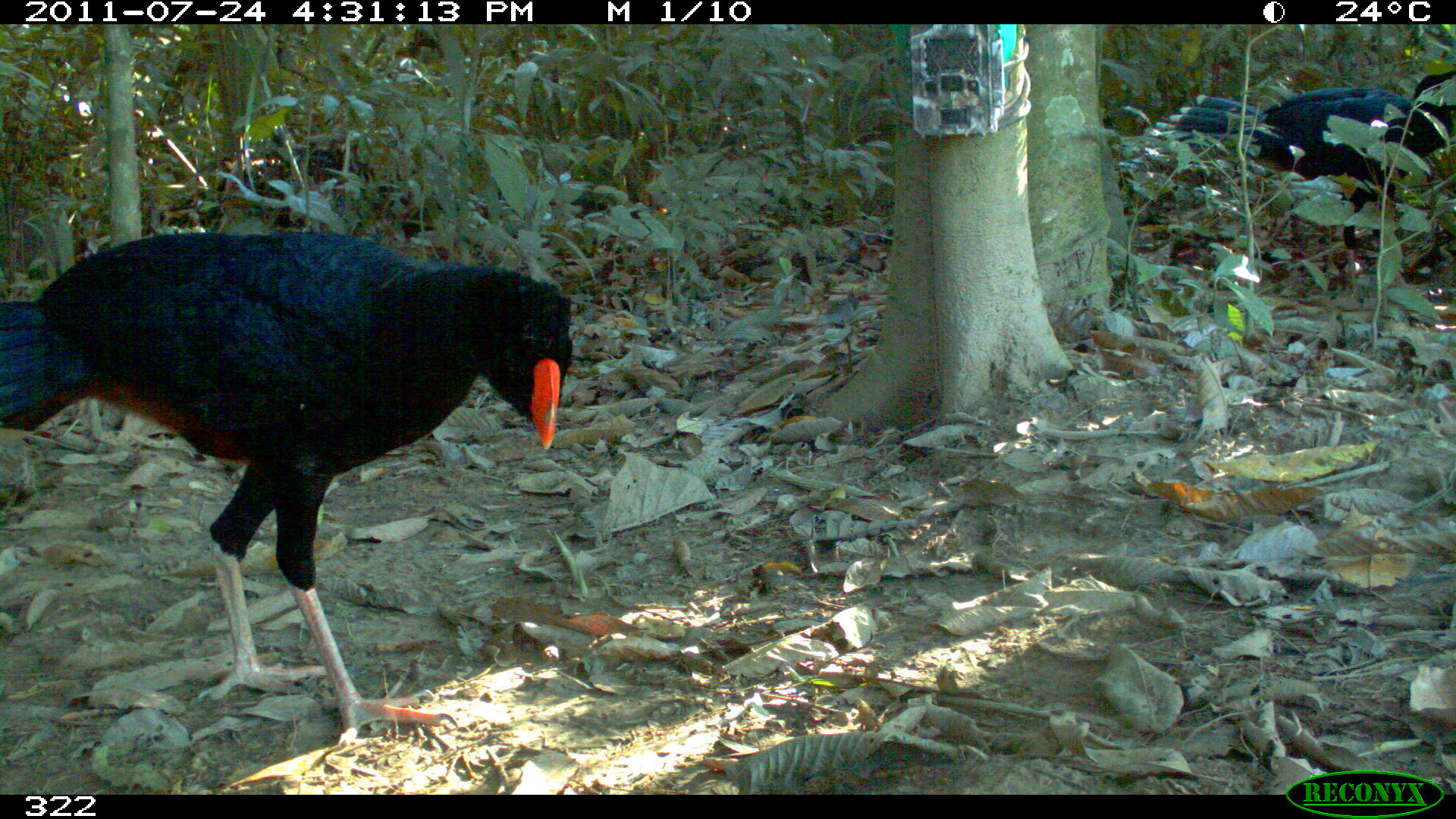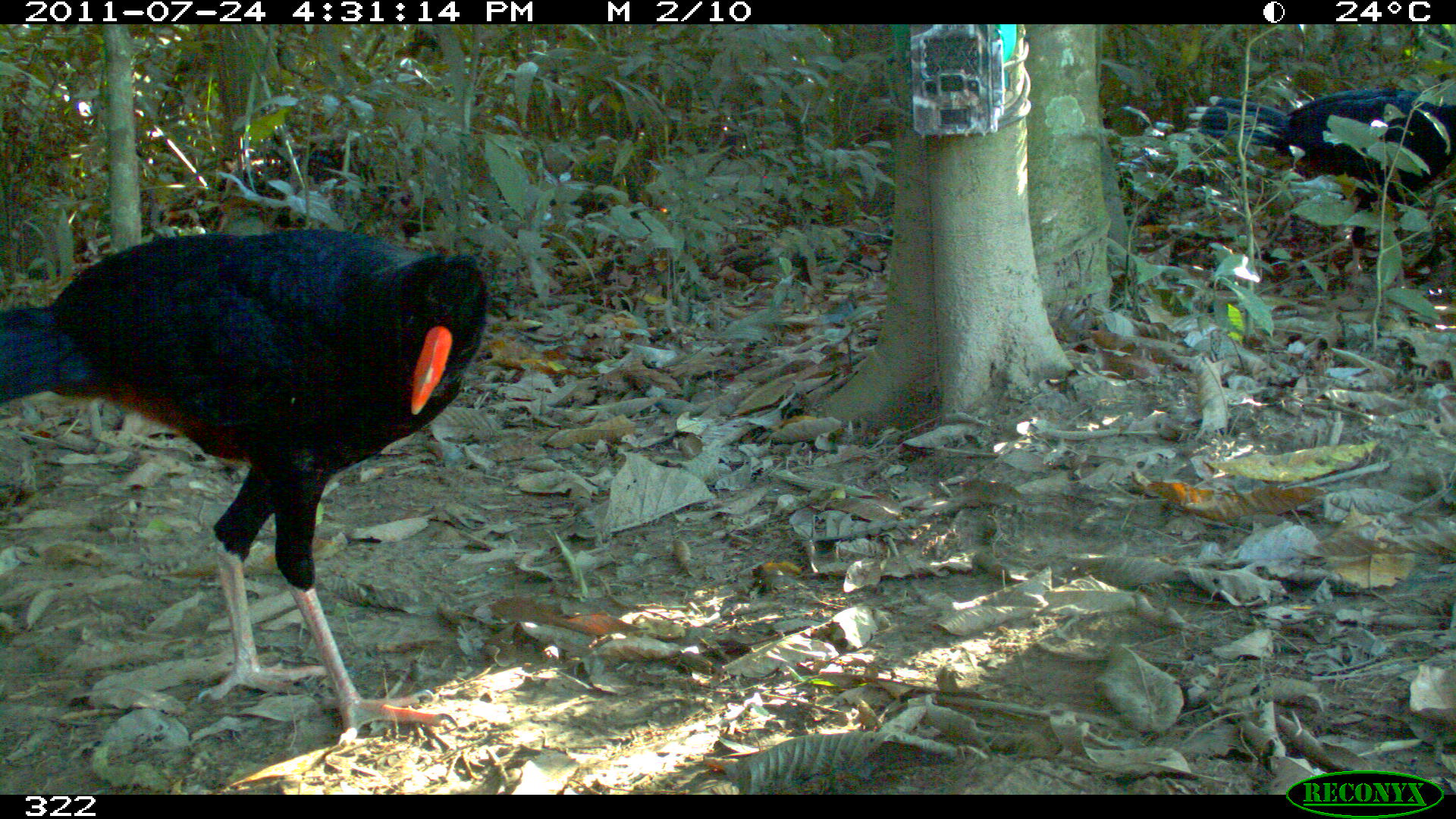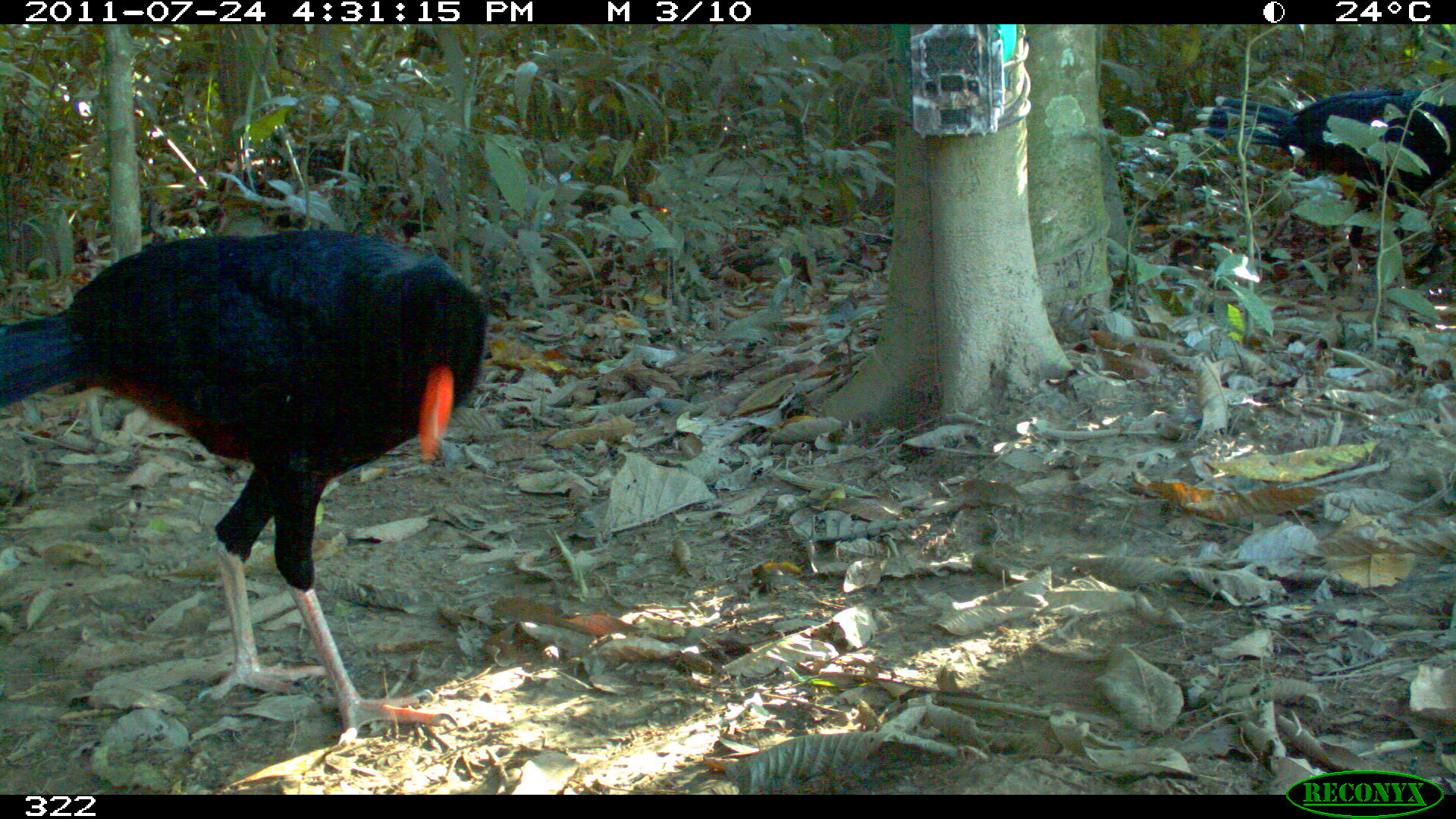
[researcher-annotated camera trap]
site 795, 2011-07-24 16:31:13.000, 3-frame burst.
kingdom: Animalia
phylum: Chordata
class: Aves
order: Galliformes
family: Cracidae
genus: Mitu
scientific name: Mitu tuberosum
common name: razor-billed curassow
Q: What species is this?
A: Mitu tuberosum (razor-billed curassow).